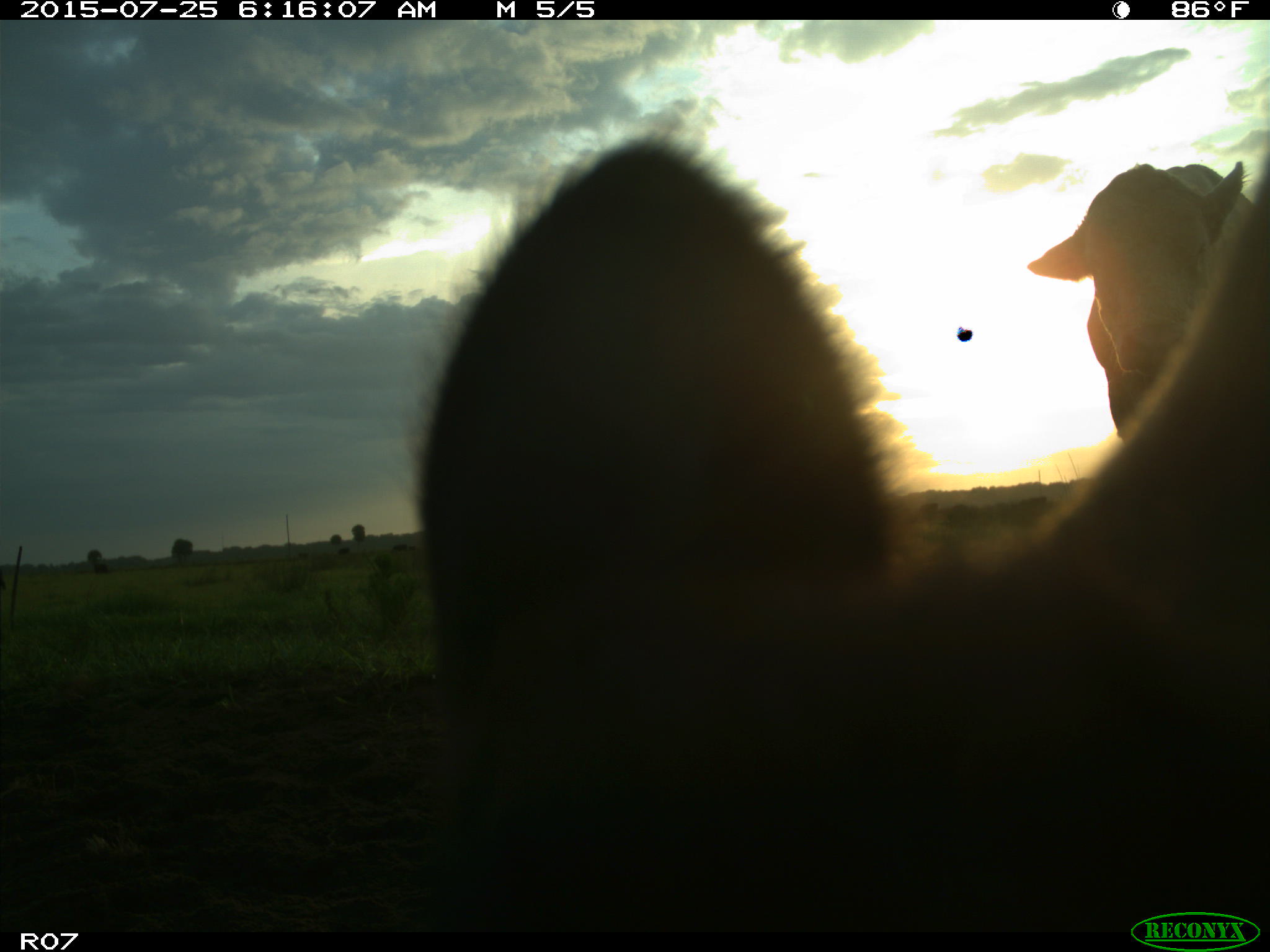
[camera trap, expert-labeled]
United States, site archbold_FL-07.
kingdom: Animalia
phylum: Chordata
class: Mammalia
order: Artiodactyla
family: Bovidae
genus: Bos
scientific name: Bos taurus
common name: domestic cow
Bos taurus (domestic cow).